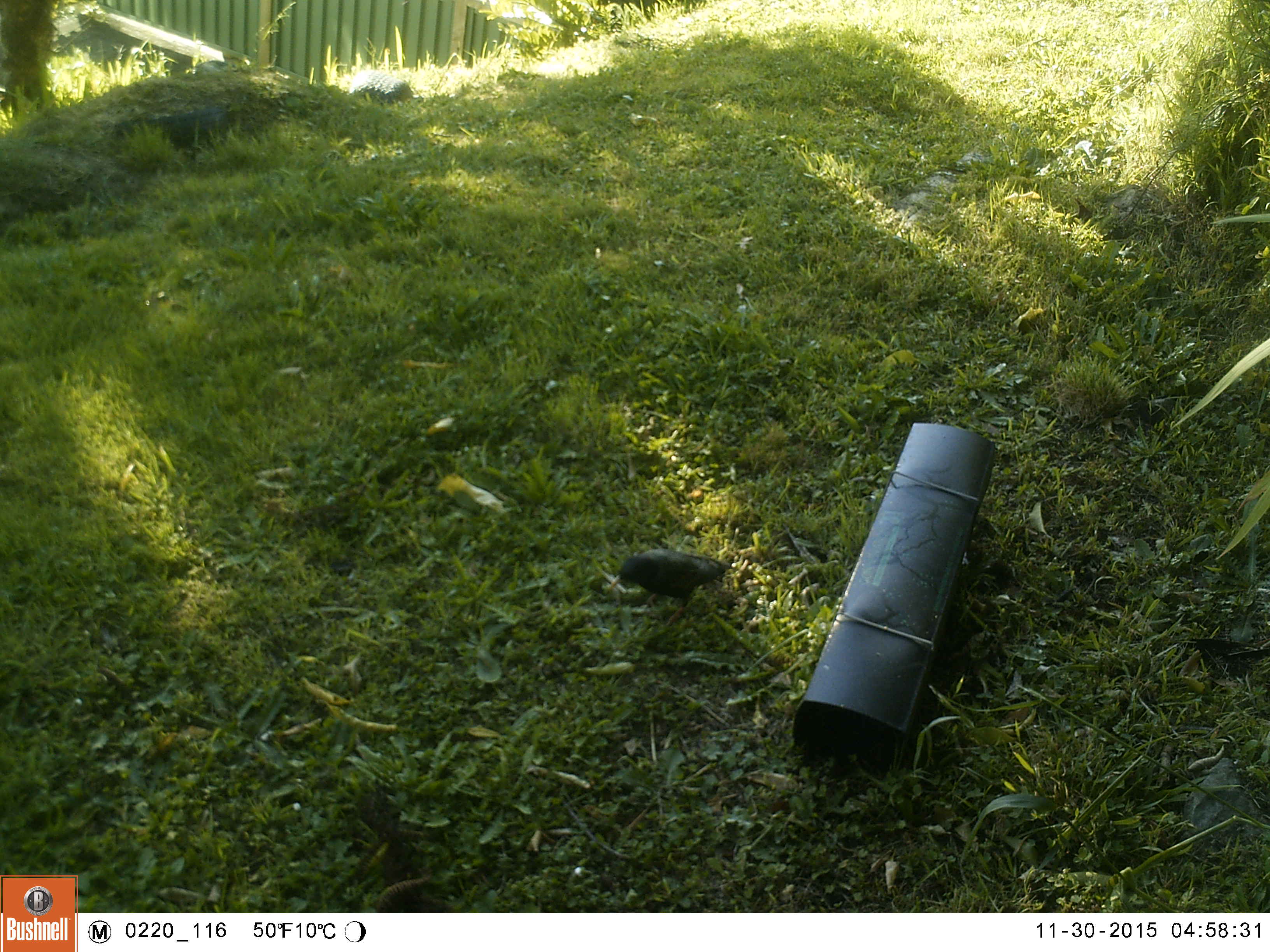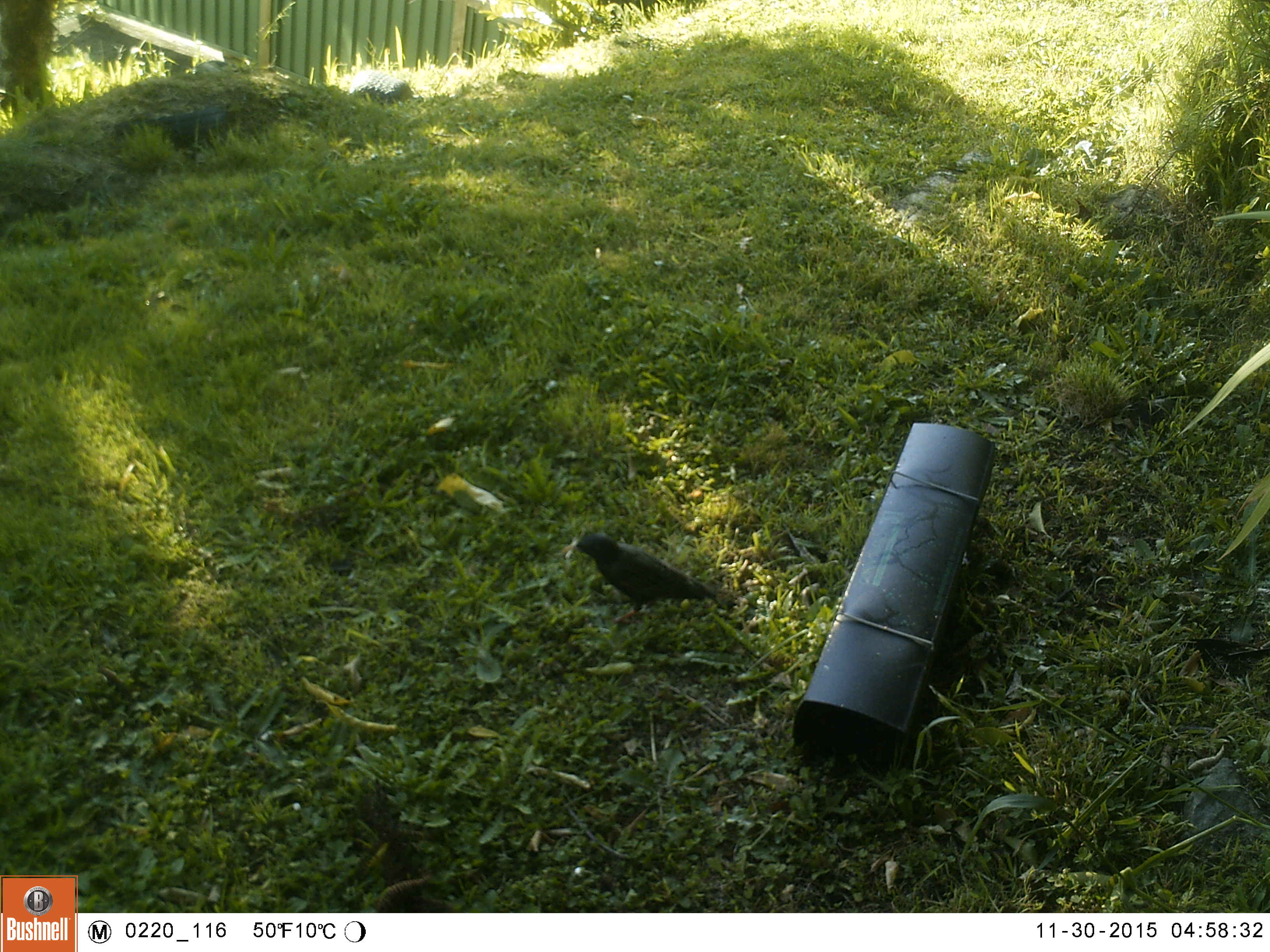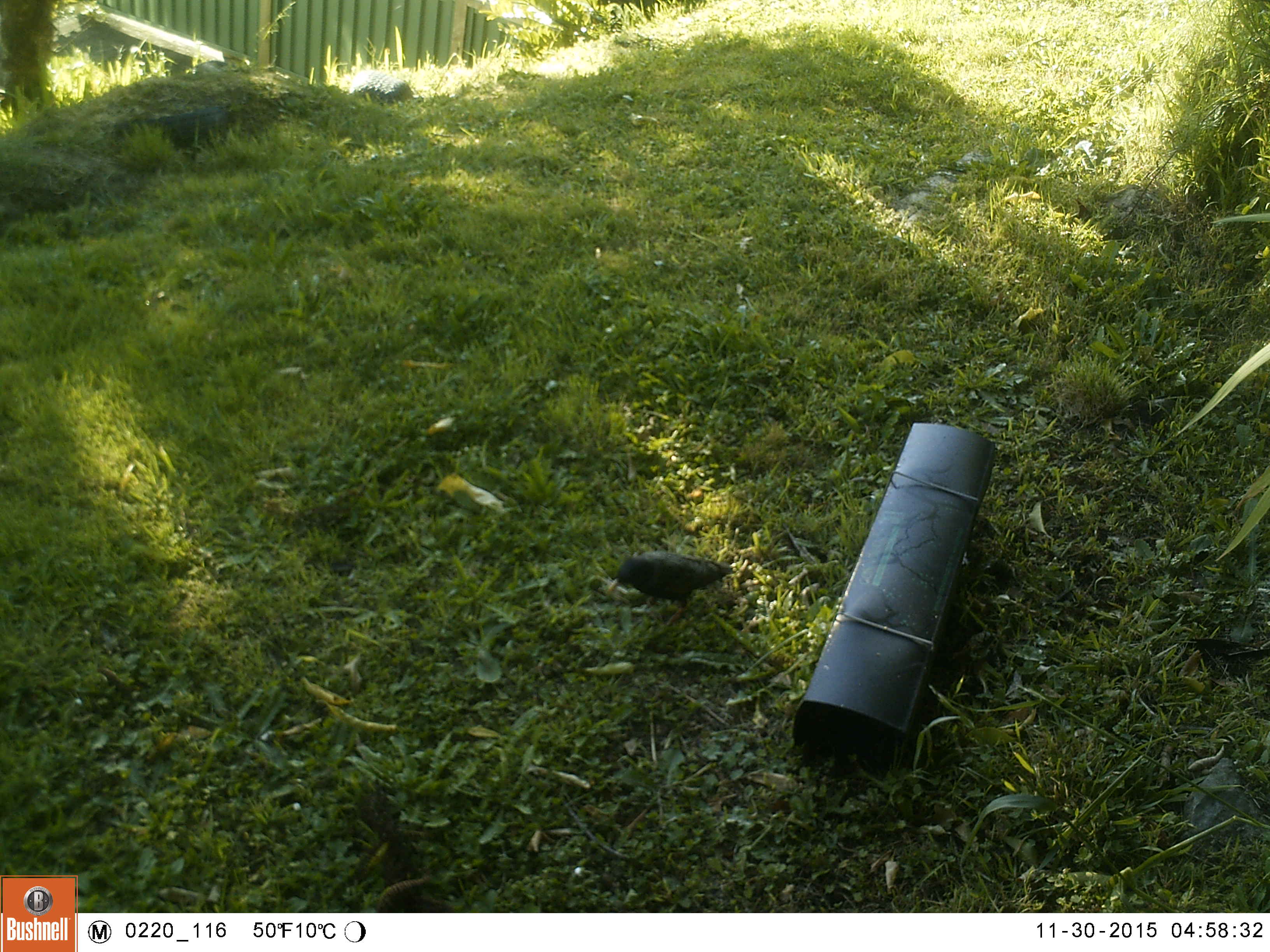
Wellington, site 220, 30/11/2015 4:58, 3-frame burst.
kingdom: Animalia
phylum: Chordata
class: Aves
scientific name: Aves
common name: bird